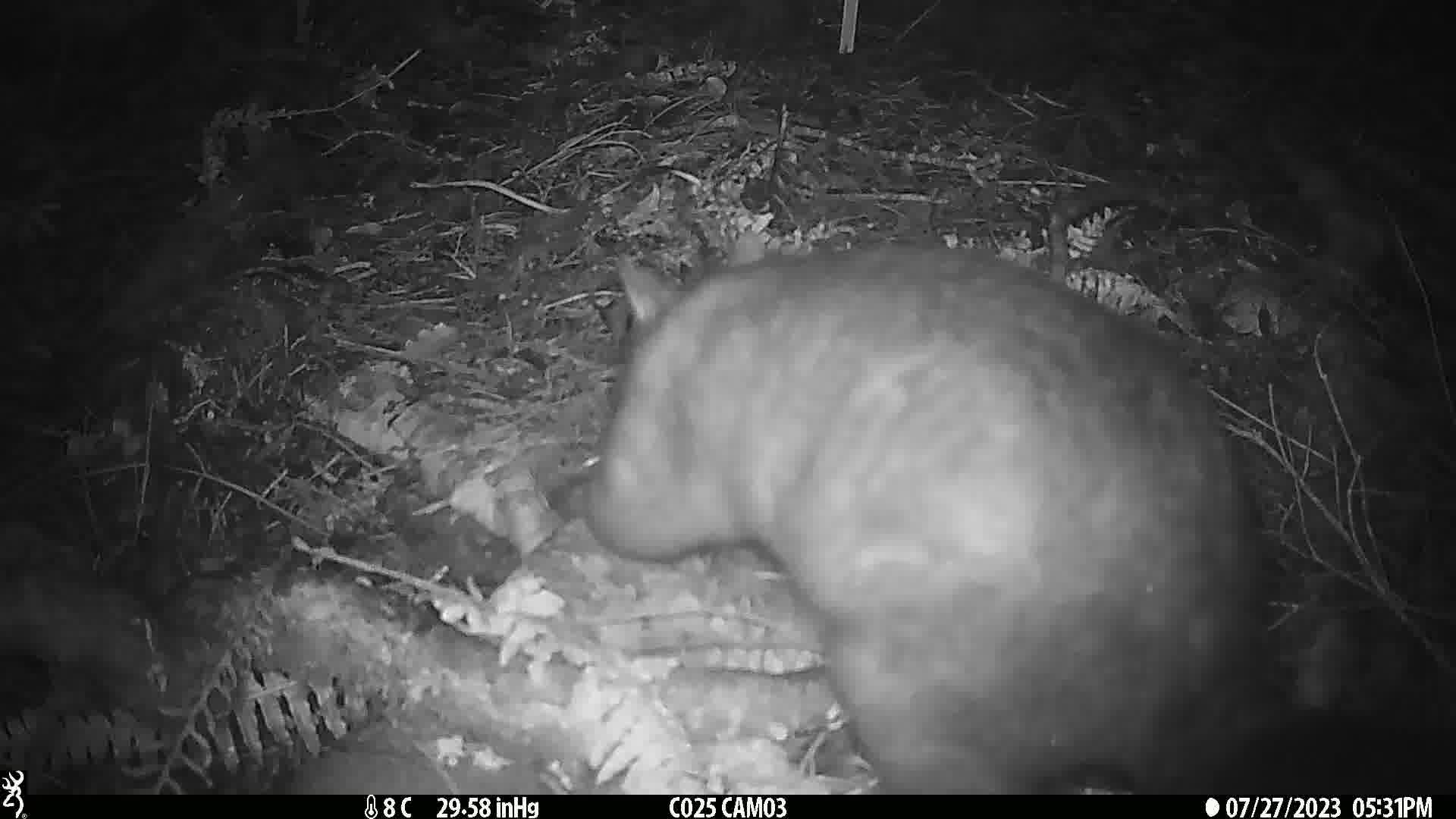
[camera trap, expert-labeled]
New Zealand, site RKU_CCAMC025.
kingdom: Animalia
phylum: Chordata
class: Mammalia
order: Diprotodontia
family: Phalangeridae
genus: Trichosurus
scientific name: Trichosurus vulpecula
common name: common brushtail possum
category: possum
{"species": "possum (common brushtail possum) (Trichosurus vulpecula)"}